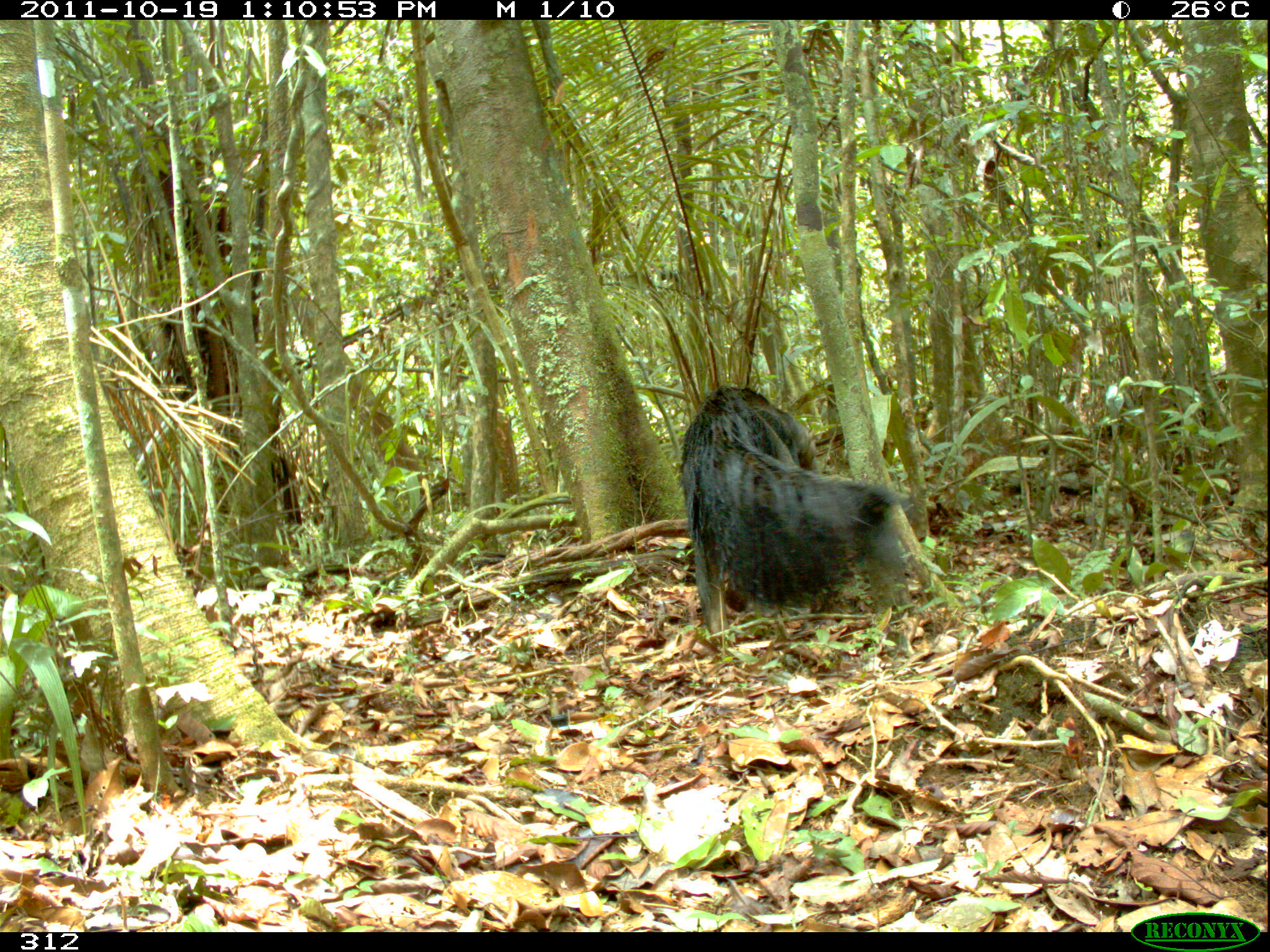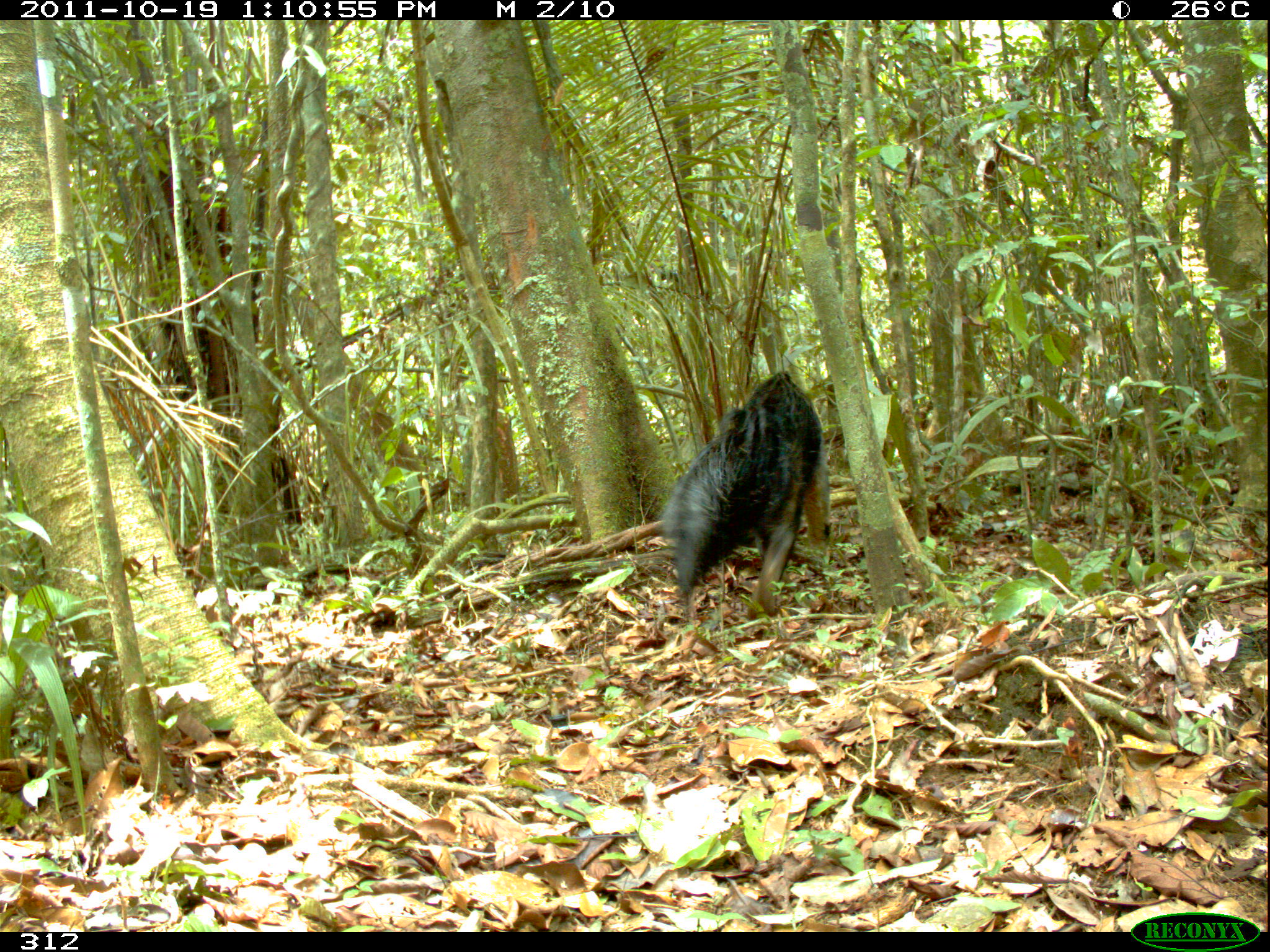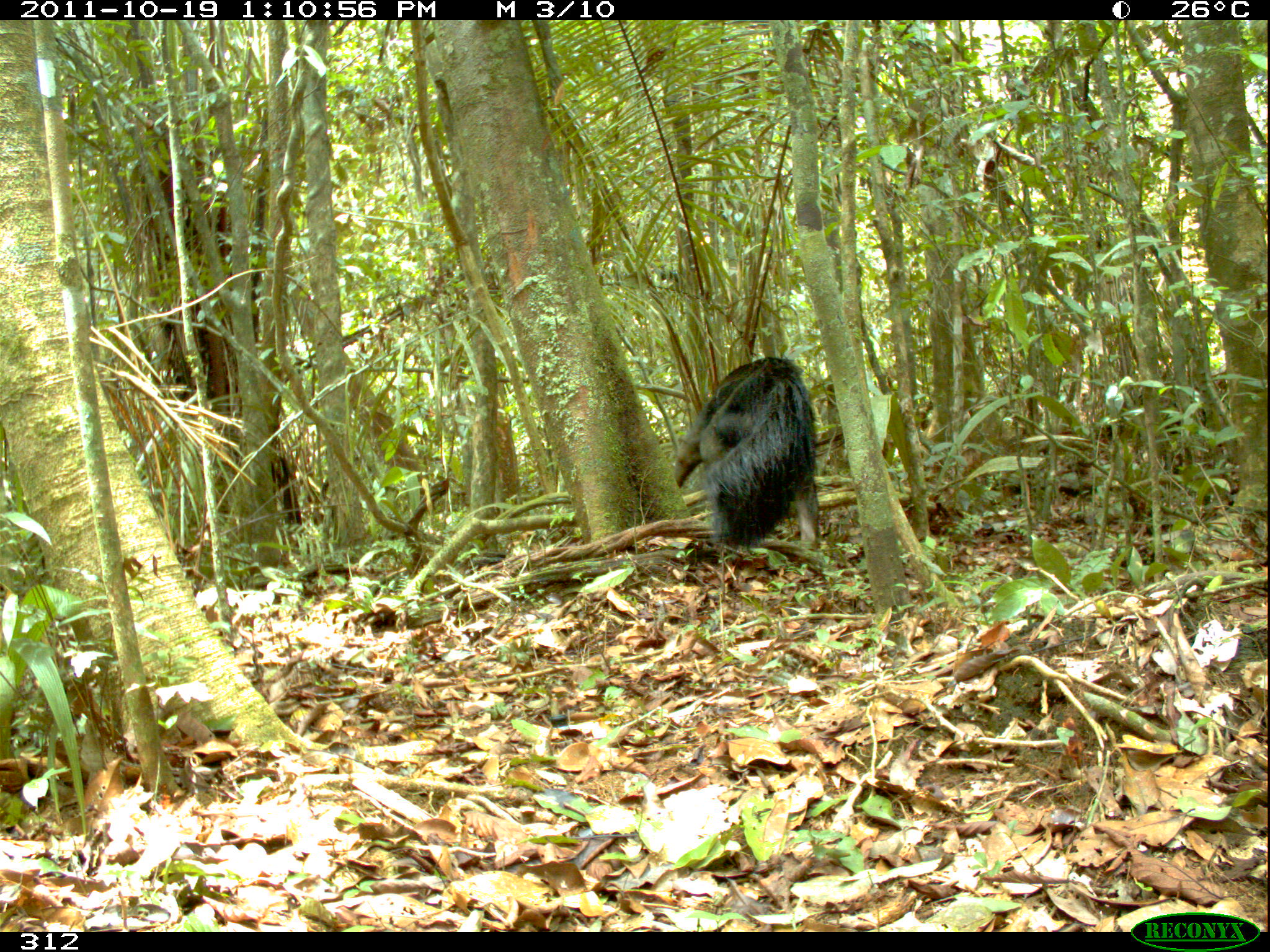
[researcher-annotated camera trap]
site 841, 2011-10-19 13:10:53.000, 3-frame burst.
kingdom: Animalia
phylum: Chordata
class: Mammalia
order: Pilosa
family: Myrmecophagidae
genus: Myrmecophaga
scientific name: Myrmecophaga tridactyla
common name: giant anteater